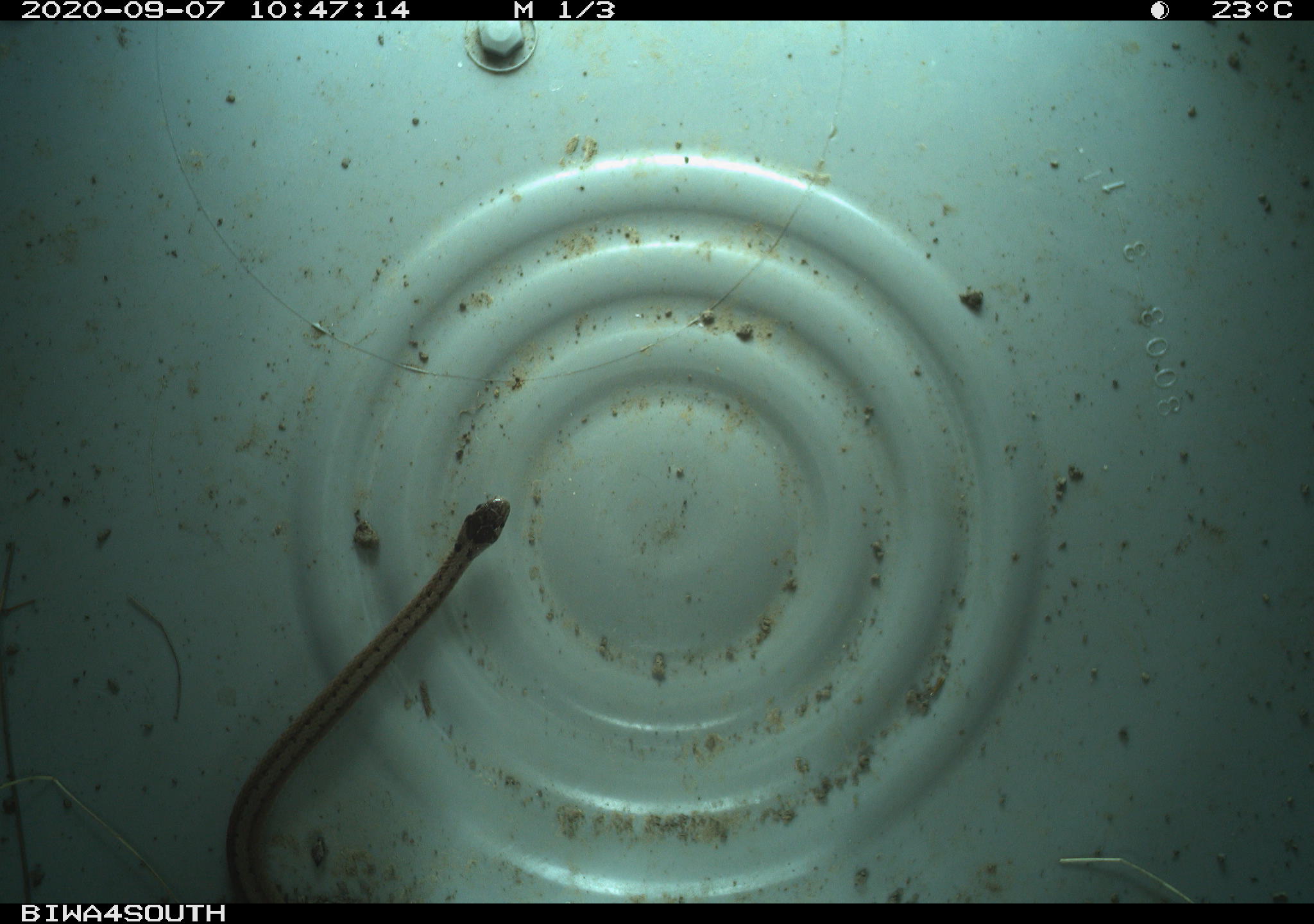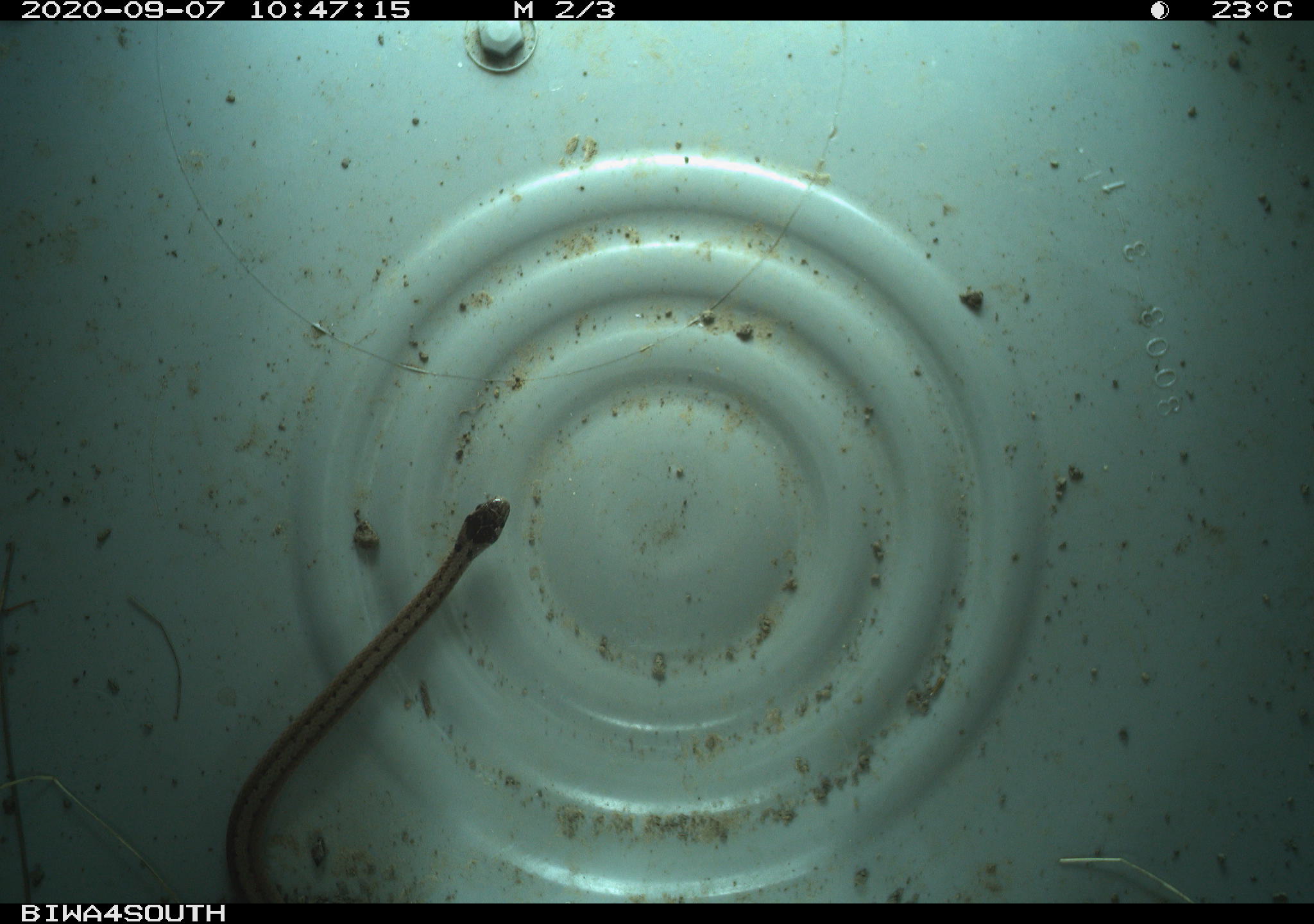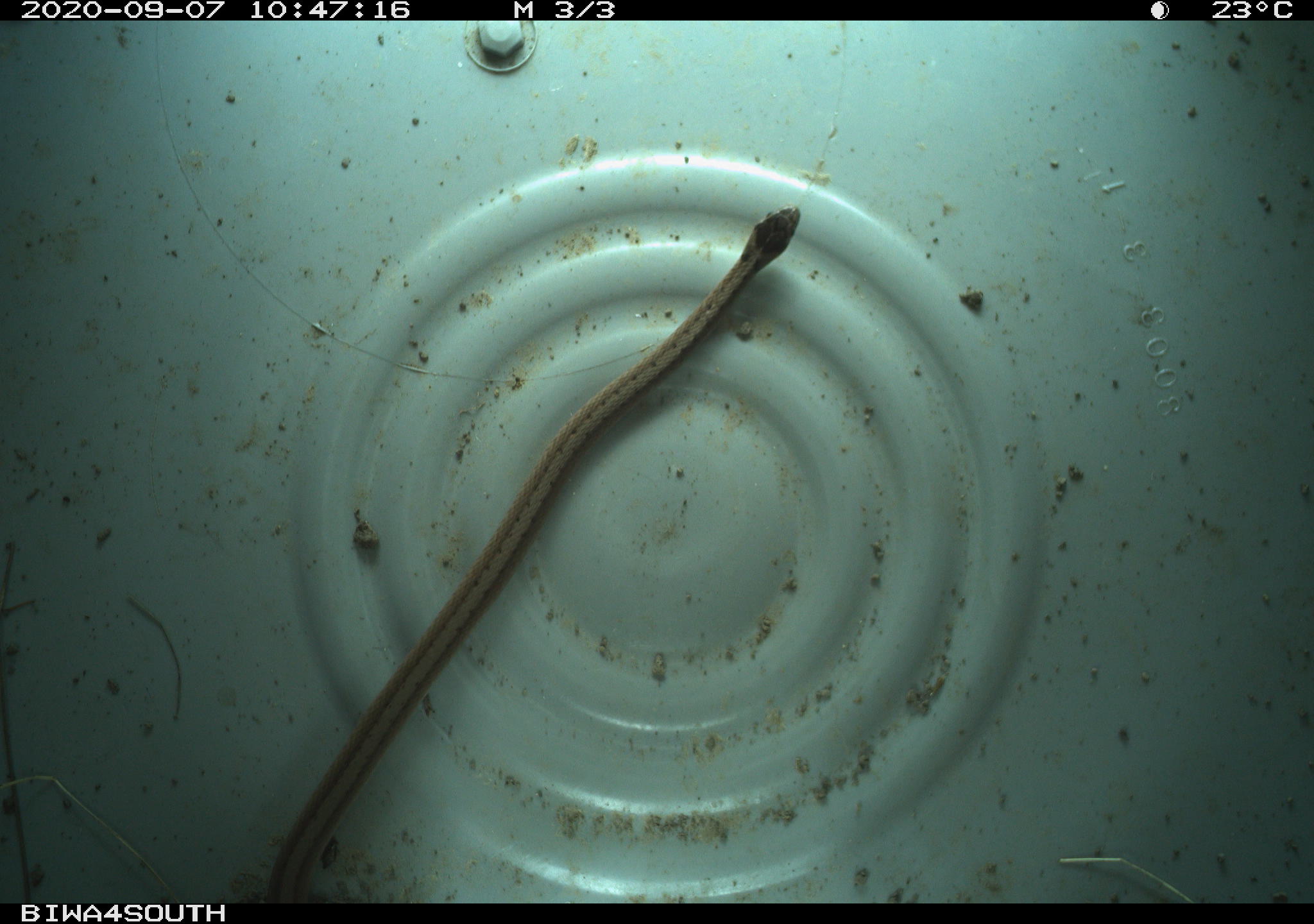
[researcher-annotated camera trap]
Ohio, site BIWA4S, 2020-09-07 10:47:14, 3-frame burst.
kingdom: Animalia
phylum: Chordata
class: Reptilia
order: Squamata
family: Colubridae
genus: Storeria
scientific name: Storeria dekayi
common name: dekay's brownsnake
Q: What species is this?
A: Dekay's brownsnake (Storeria dekayi).